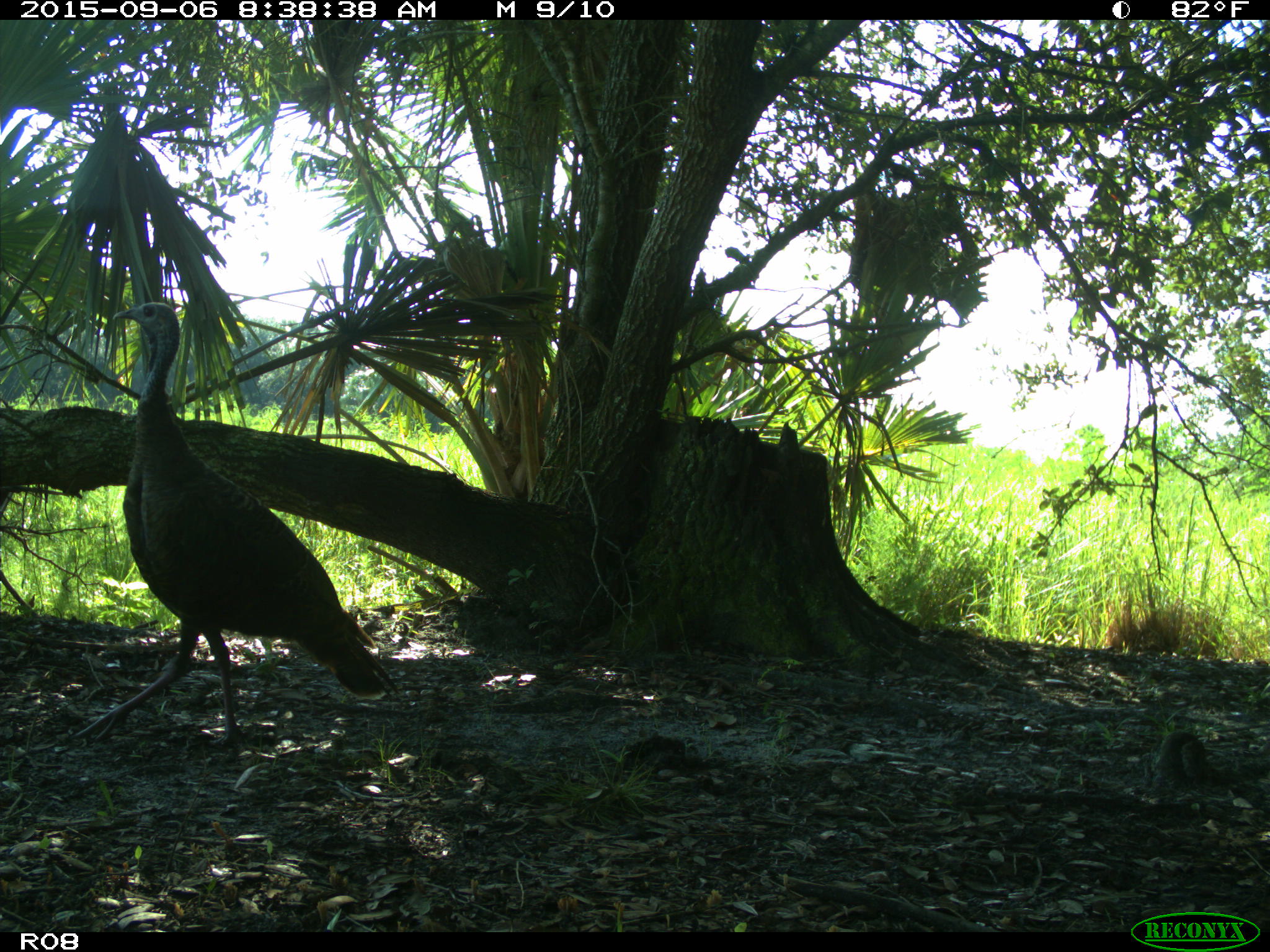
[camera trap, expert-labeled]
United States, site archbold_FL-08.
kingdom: Animalia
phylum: Chordata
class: Aves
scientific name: Aves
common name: birds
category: unidentified bird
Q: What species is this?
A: Unidentified bird (birds) (Aves).